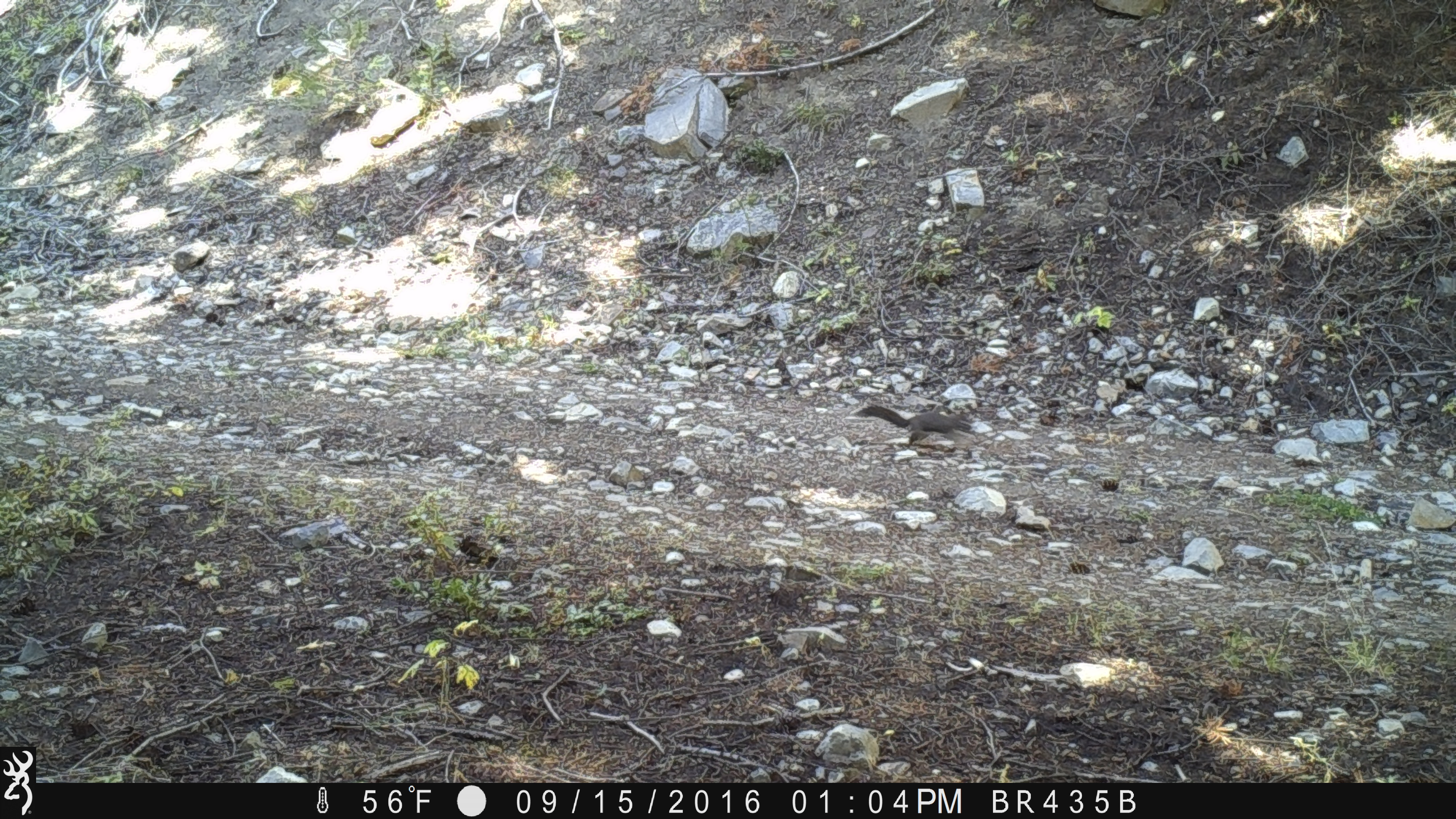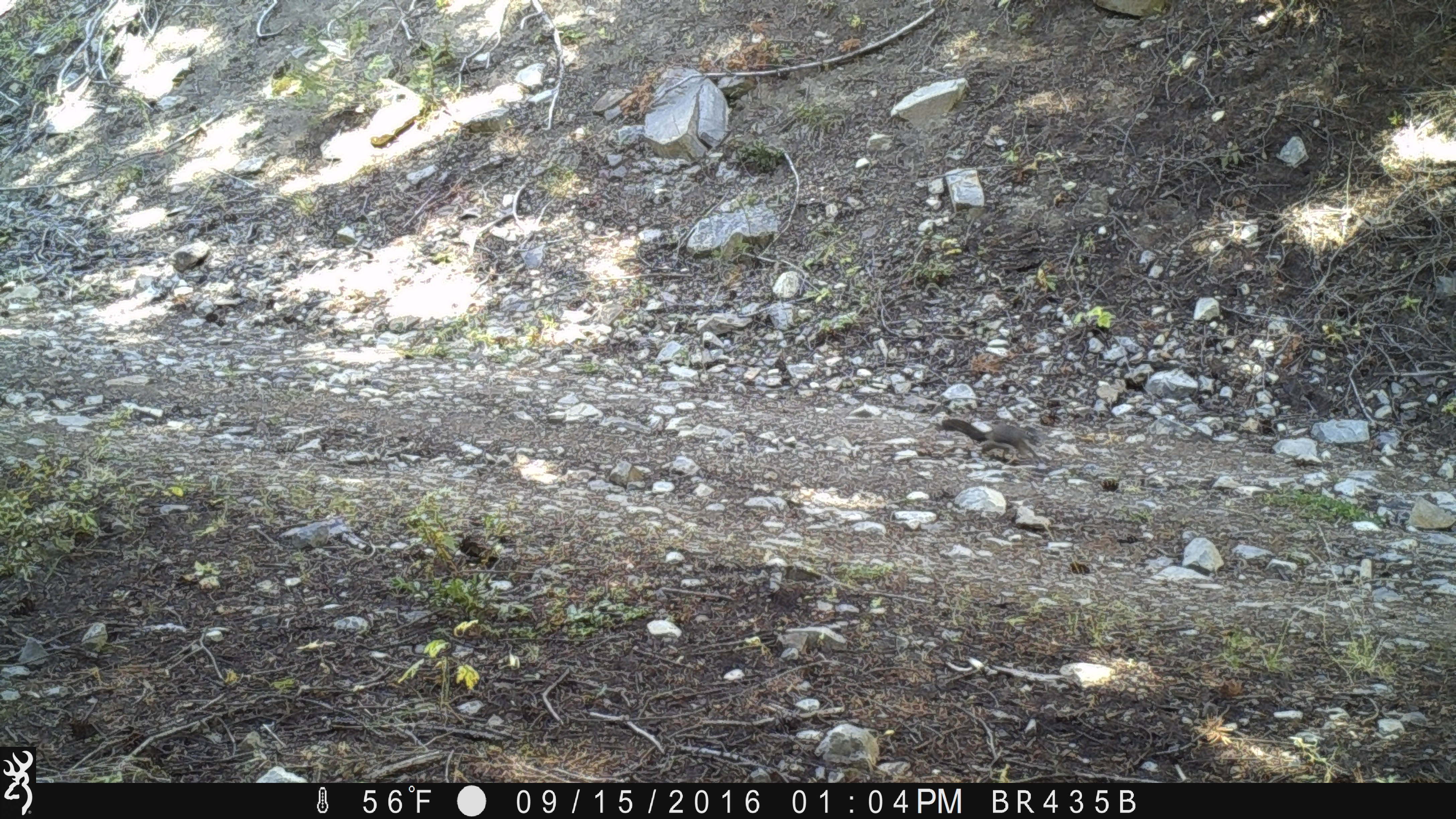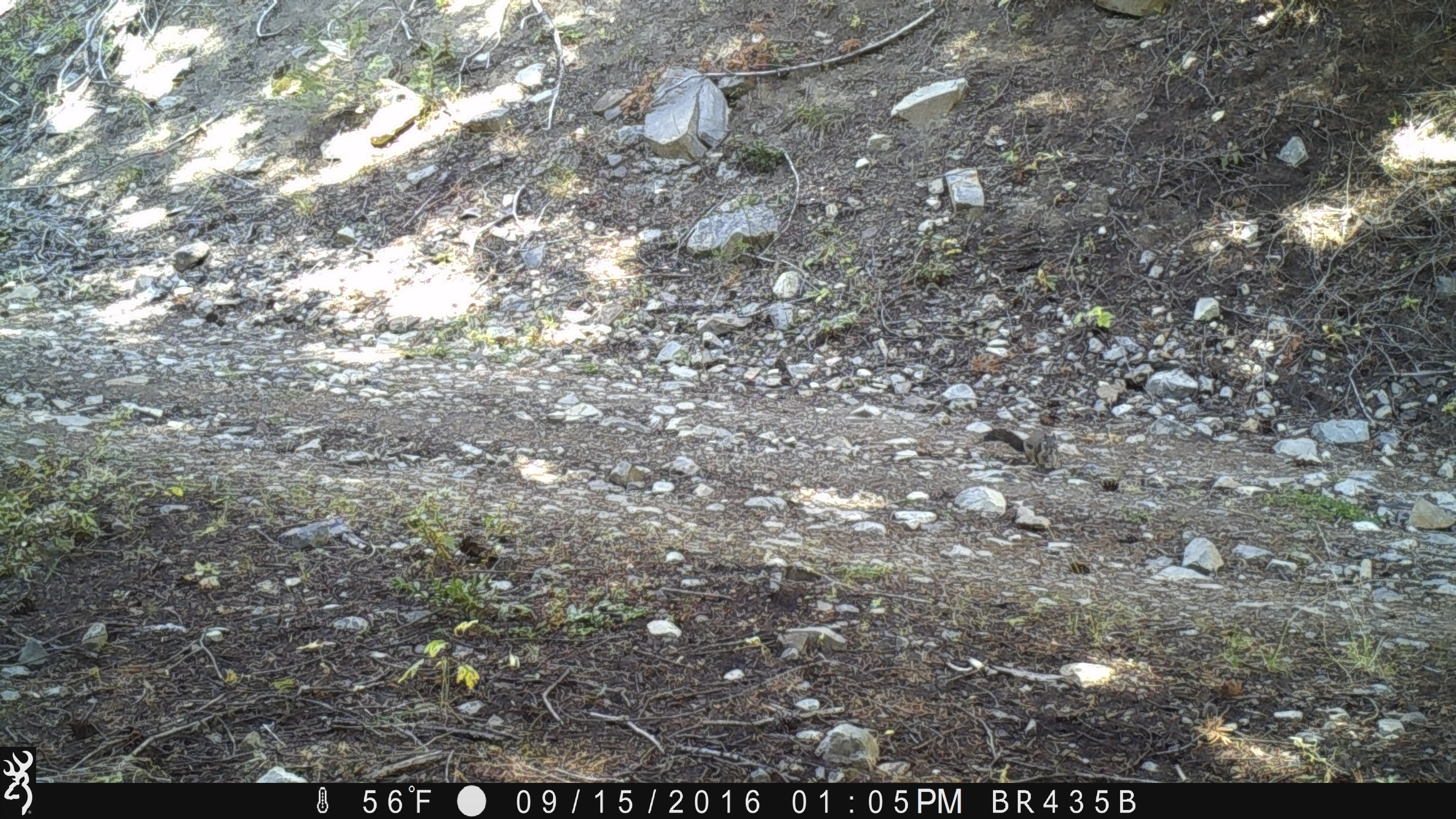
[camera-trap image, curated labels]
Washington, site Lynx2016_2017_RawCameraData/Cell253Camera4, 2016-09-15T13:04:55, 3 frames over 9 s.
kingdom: Animalia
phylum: Chordata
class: Mammalia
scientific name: Mammalia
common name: small mammal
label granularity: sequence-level